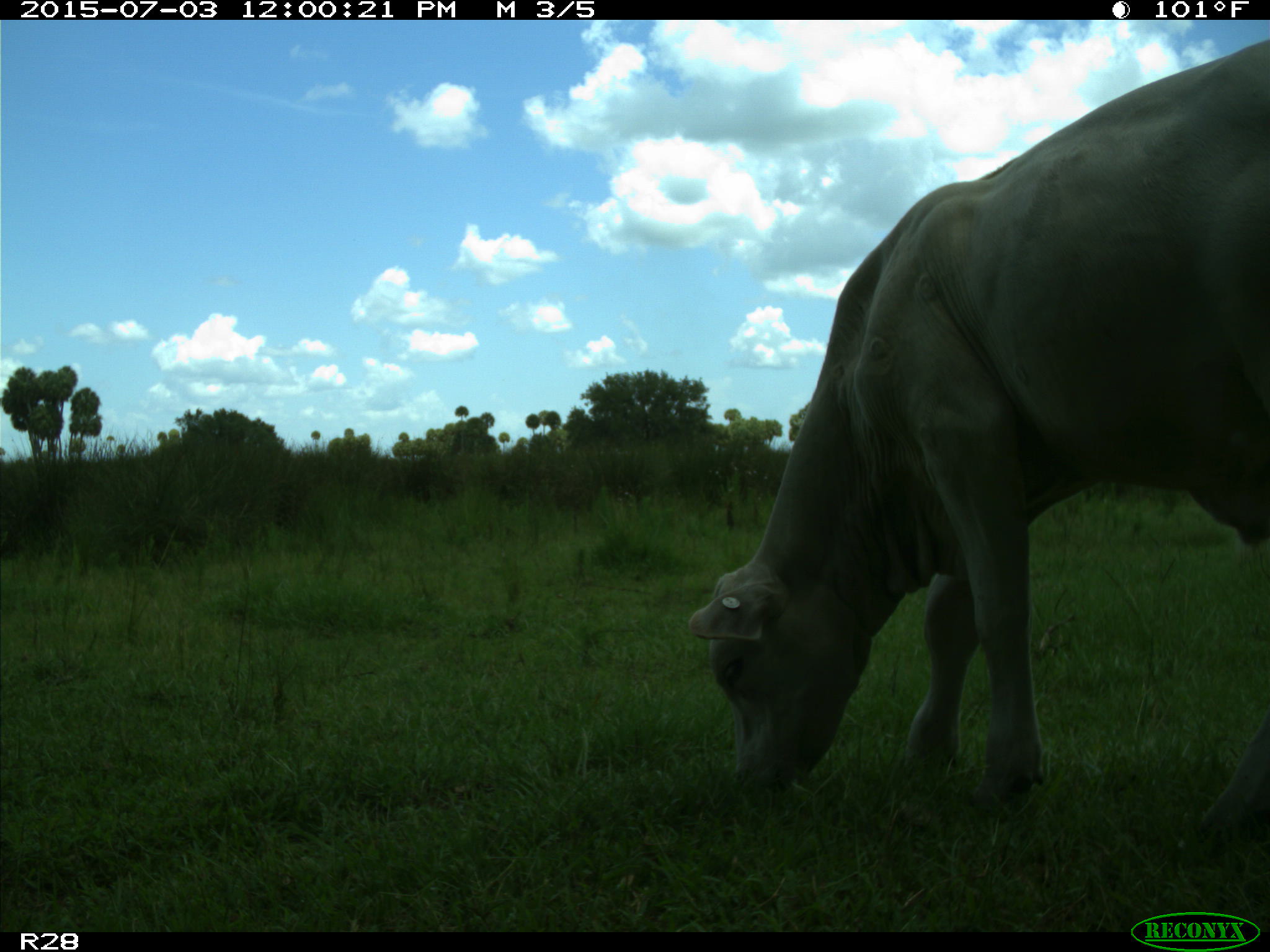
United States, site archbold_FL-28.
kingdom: Animalia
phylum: Chordata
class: Mammalia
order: Artiodactyla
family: Bovidae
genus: Bos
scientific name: Bos taurus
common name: domestic cow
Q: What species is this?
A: Bos taurus (domestic cow).